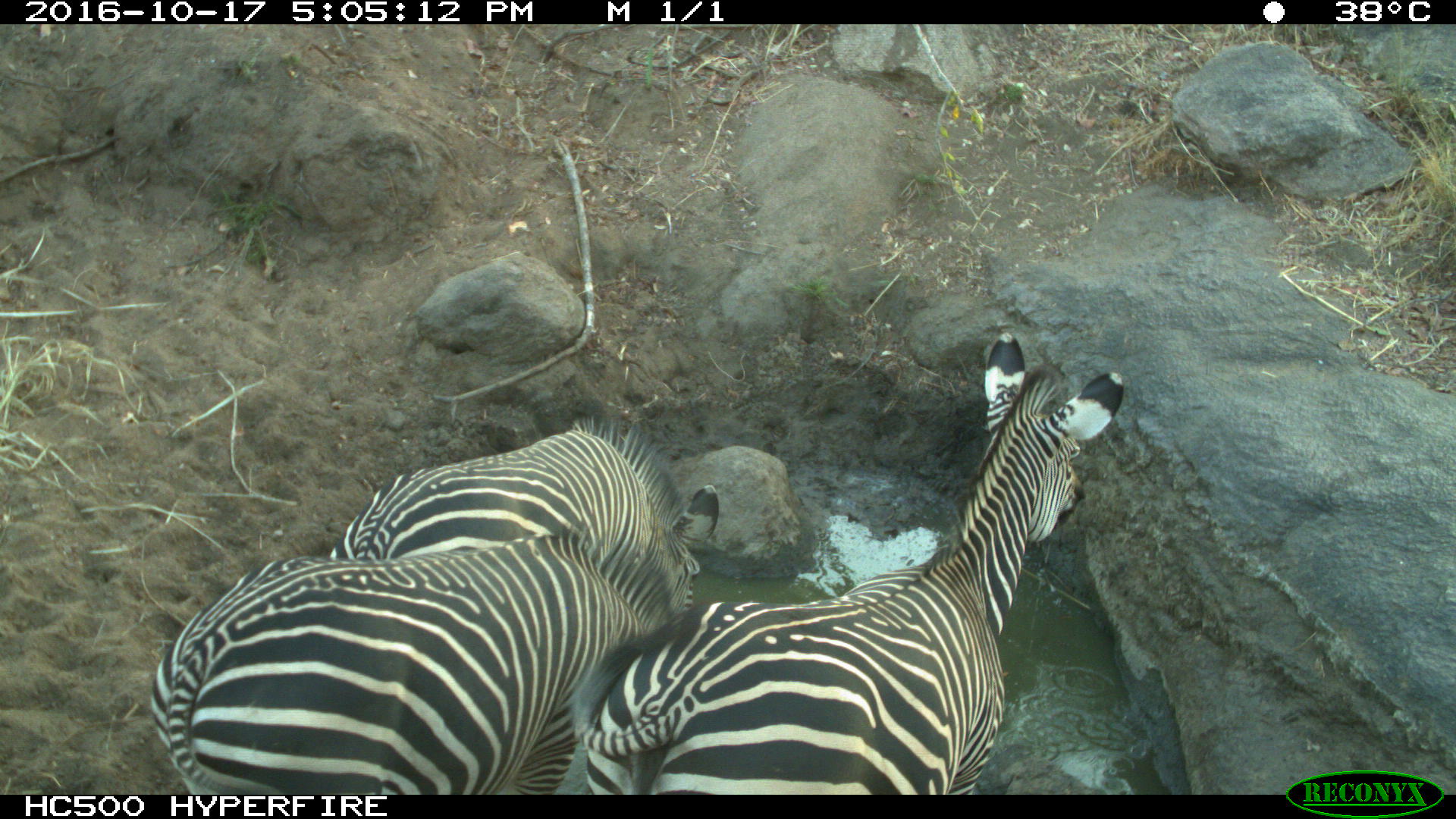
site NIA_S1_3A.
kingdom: Animalia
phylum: Chordata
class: Mammalia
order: Perissodactyla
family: Equidae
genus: Equus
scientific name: Equus quagga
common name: plains zebra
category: zebraplains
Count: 3.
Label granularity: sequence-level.